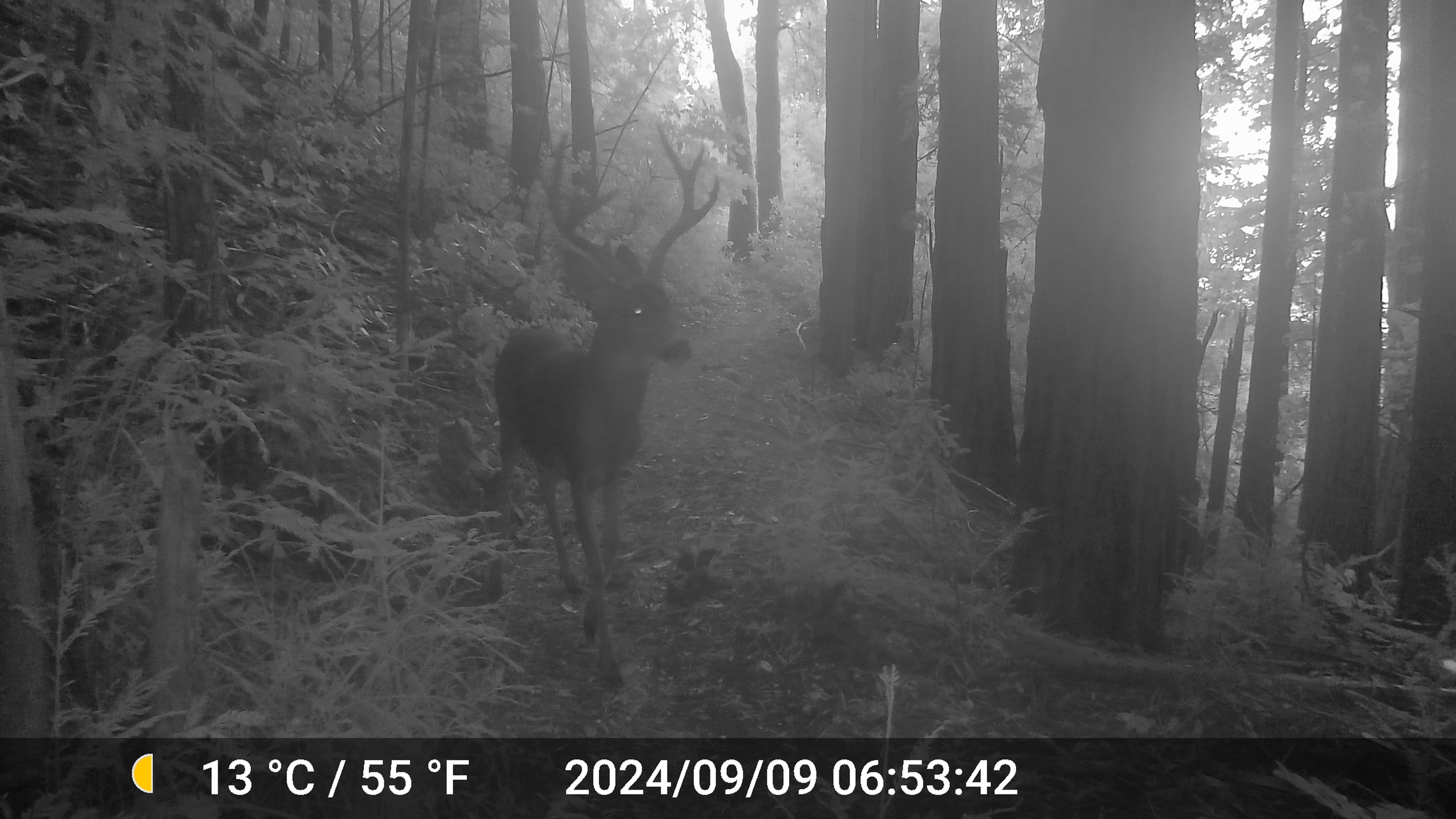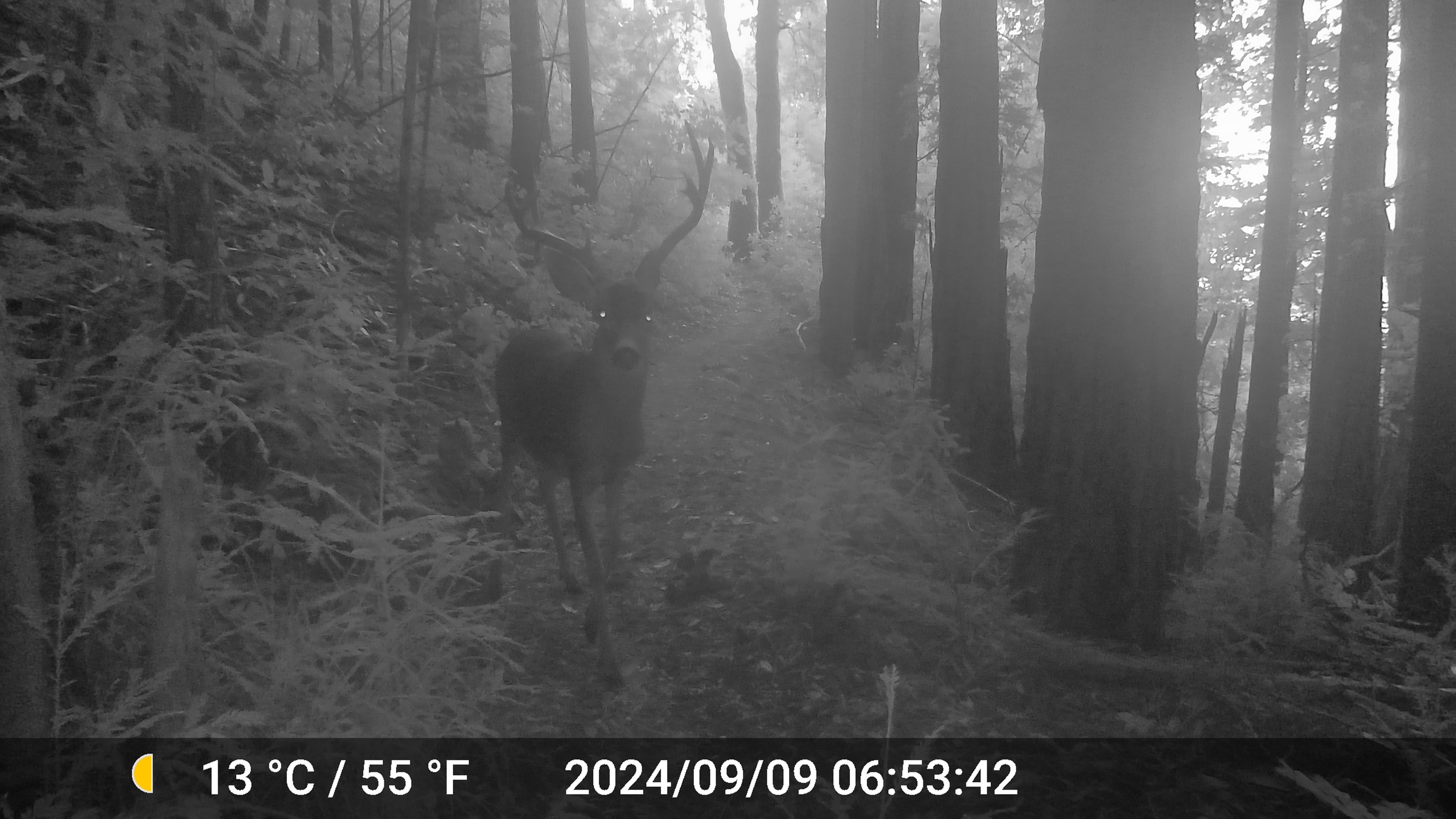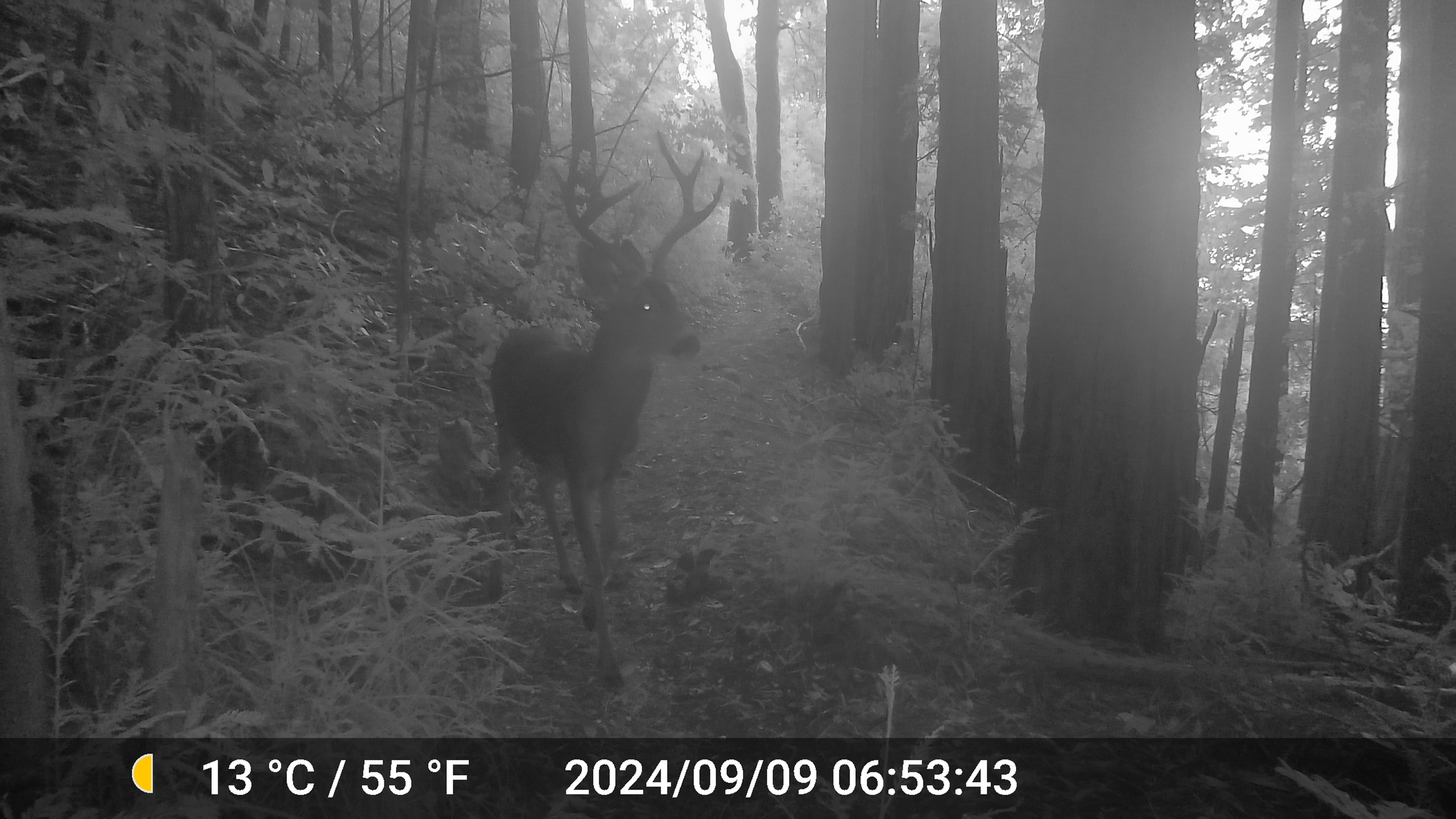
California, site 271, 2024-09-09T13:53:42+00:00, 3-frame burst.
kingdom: Animalia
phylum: Chordata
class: Mammalia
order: Artiodactyla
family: Cervidae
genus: Odocoileus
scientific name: Odocoileus hemionus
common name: mule deer